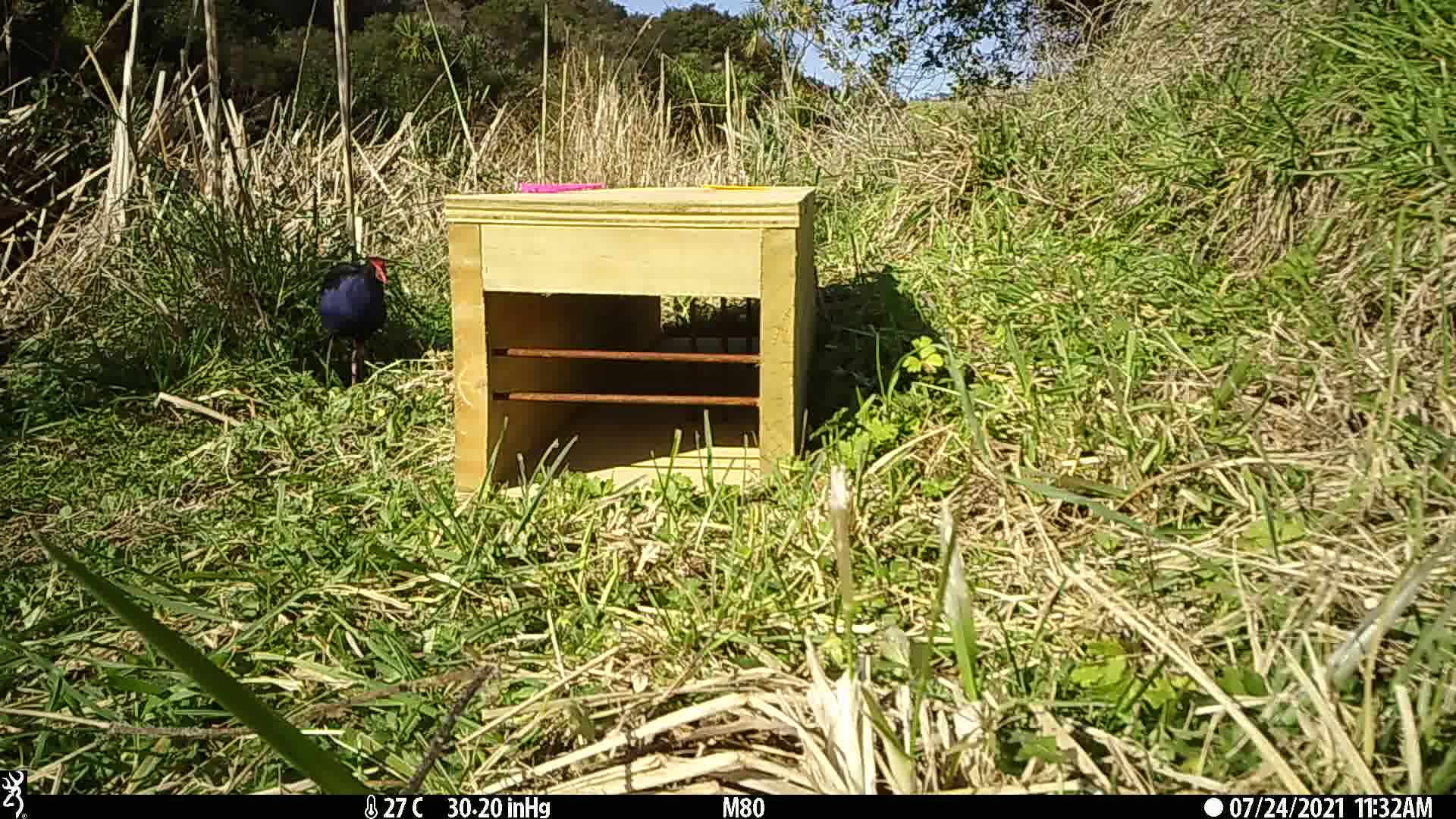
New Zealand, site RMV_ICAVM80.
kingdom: Animalia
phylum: Chordata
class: Aves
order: Gruiformes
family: Rallidae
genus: Porphyrio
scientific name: Porphyrio melanotus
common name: australasian swamphen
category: pukeko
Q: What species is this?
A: Pukeko (australasian swamphen) (Porphyrio melanotus).